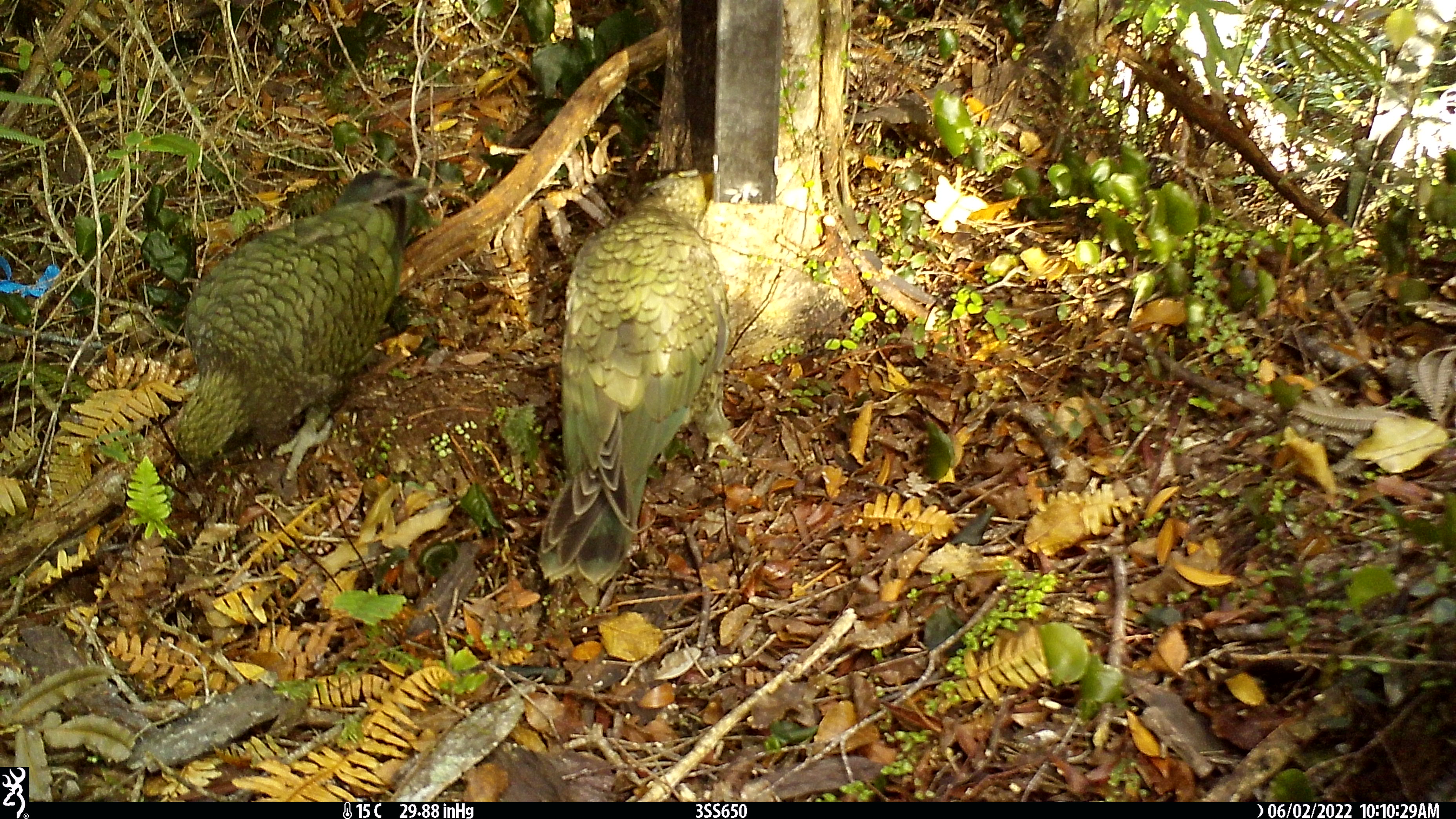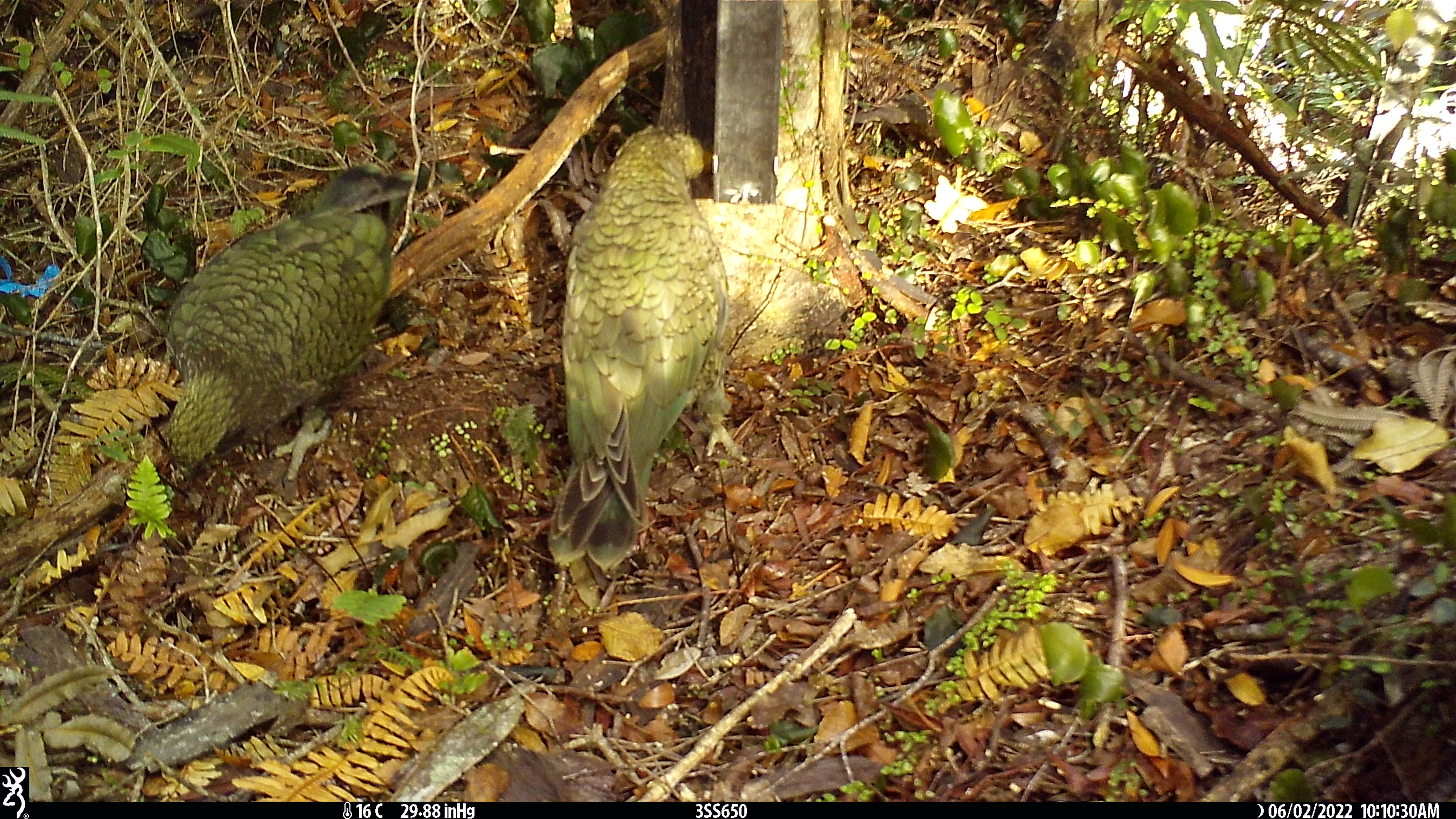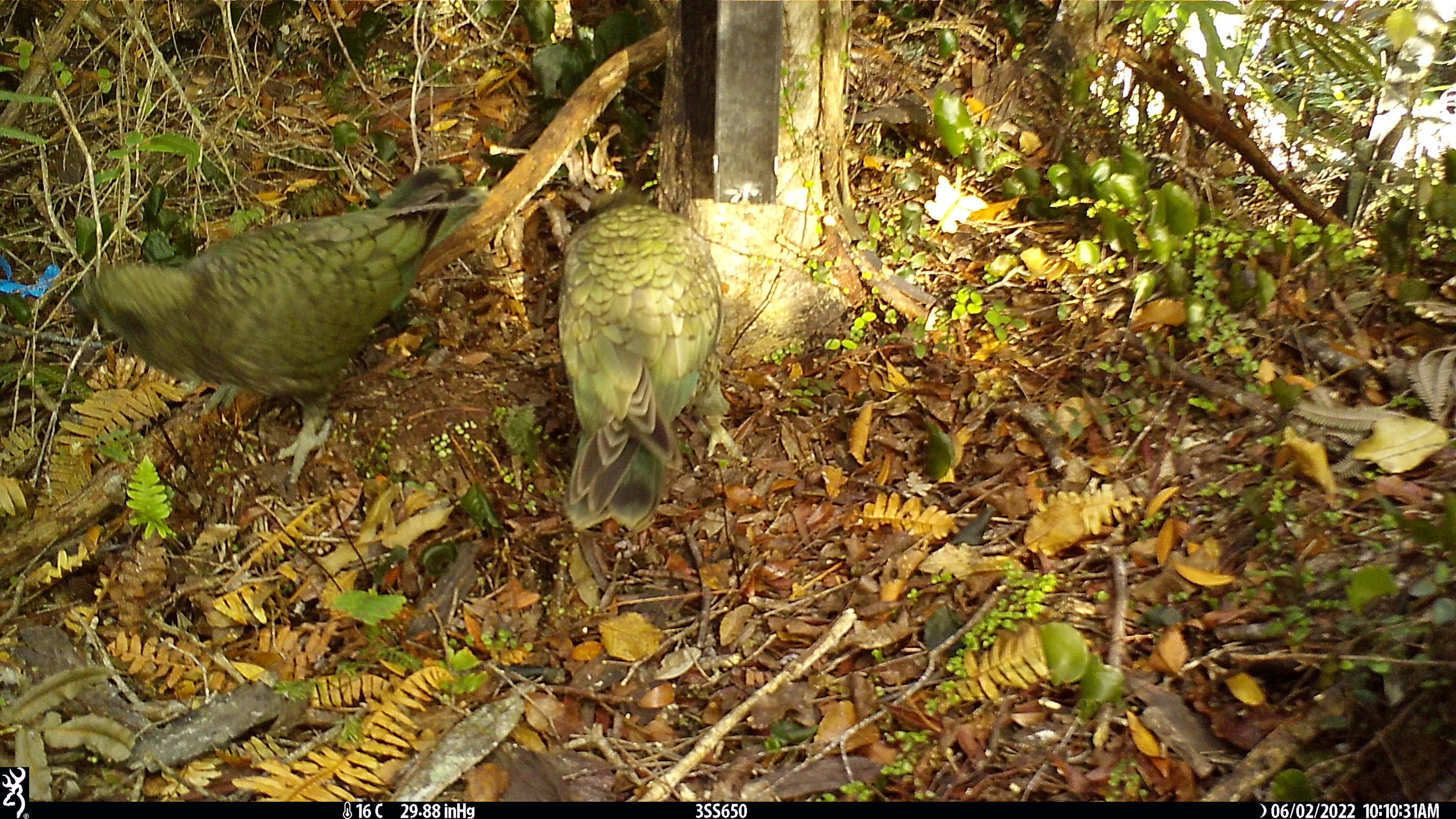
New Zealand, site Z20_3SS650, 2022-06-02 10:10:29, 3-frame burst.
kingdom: Animalia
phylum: Chordata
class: Aves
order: Psittaciformes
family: Strigopidae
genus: Nestor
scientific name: Nestor notabilis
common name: kea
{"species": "kea (Nestor notabilis)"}